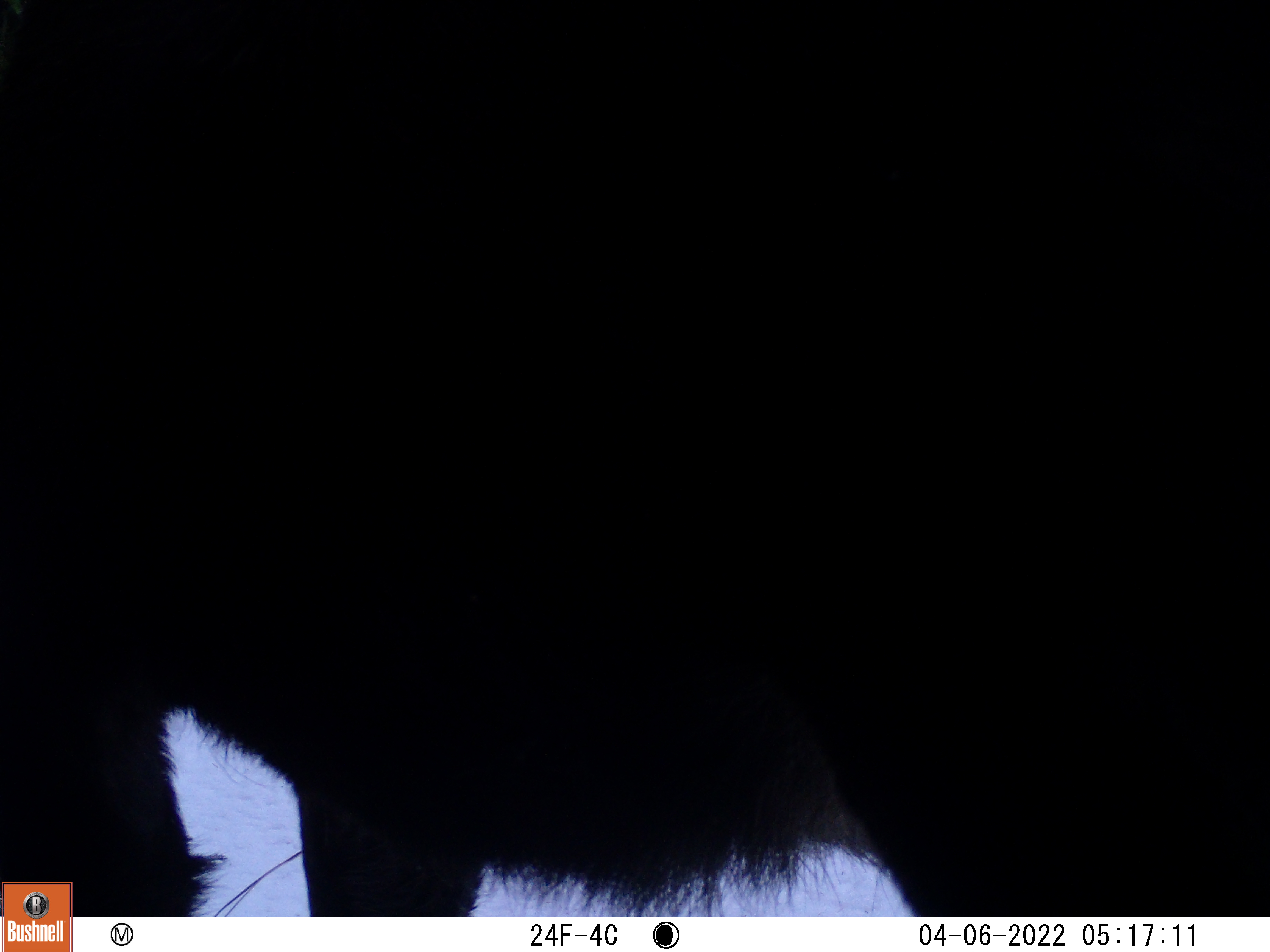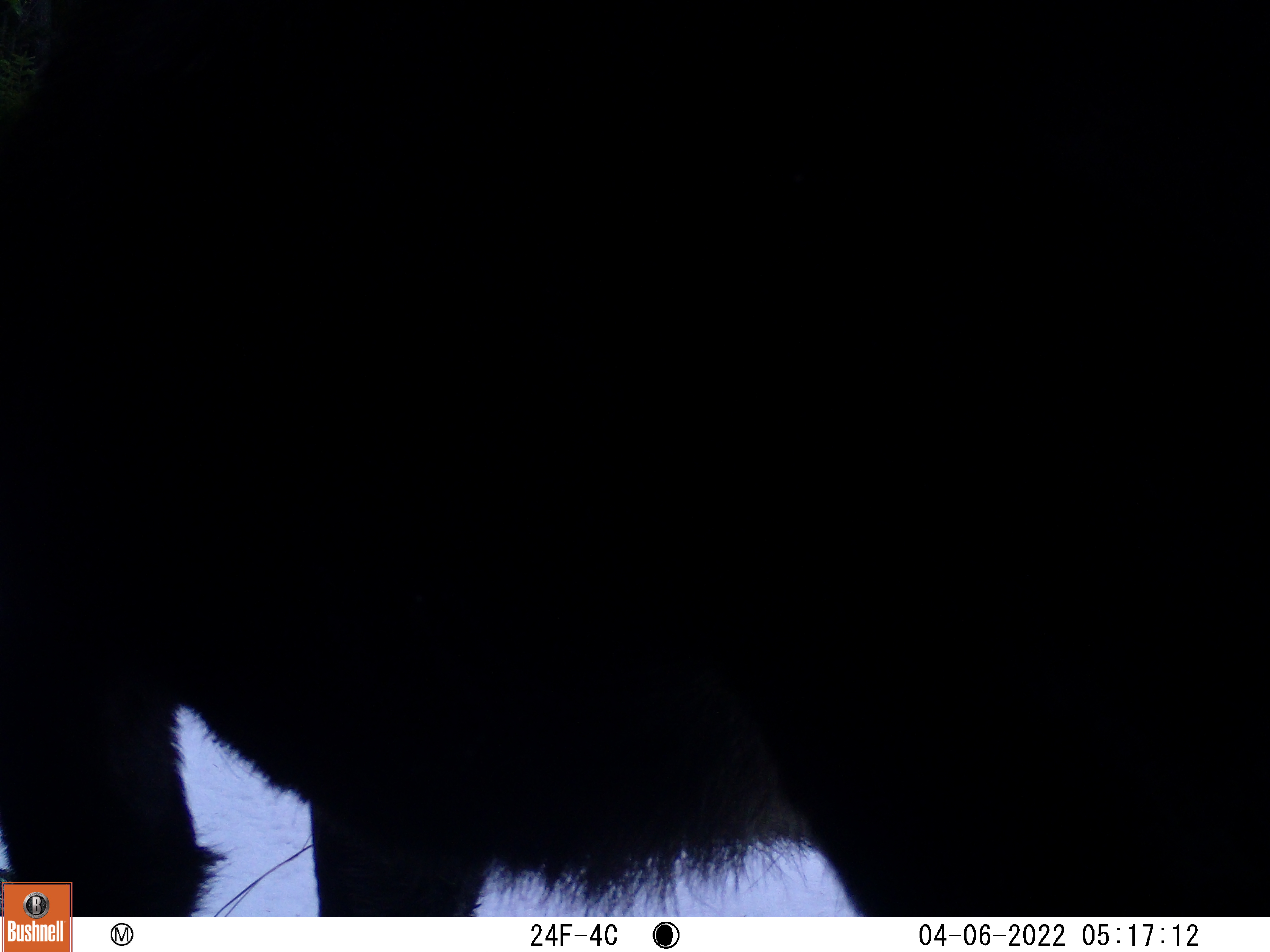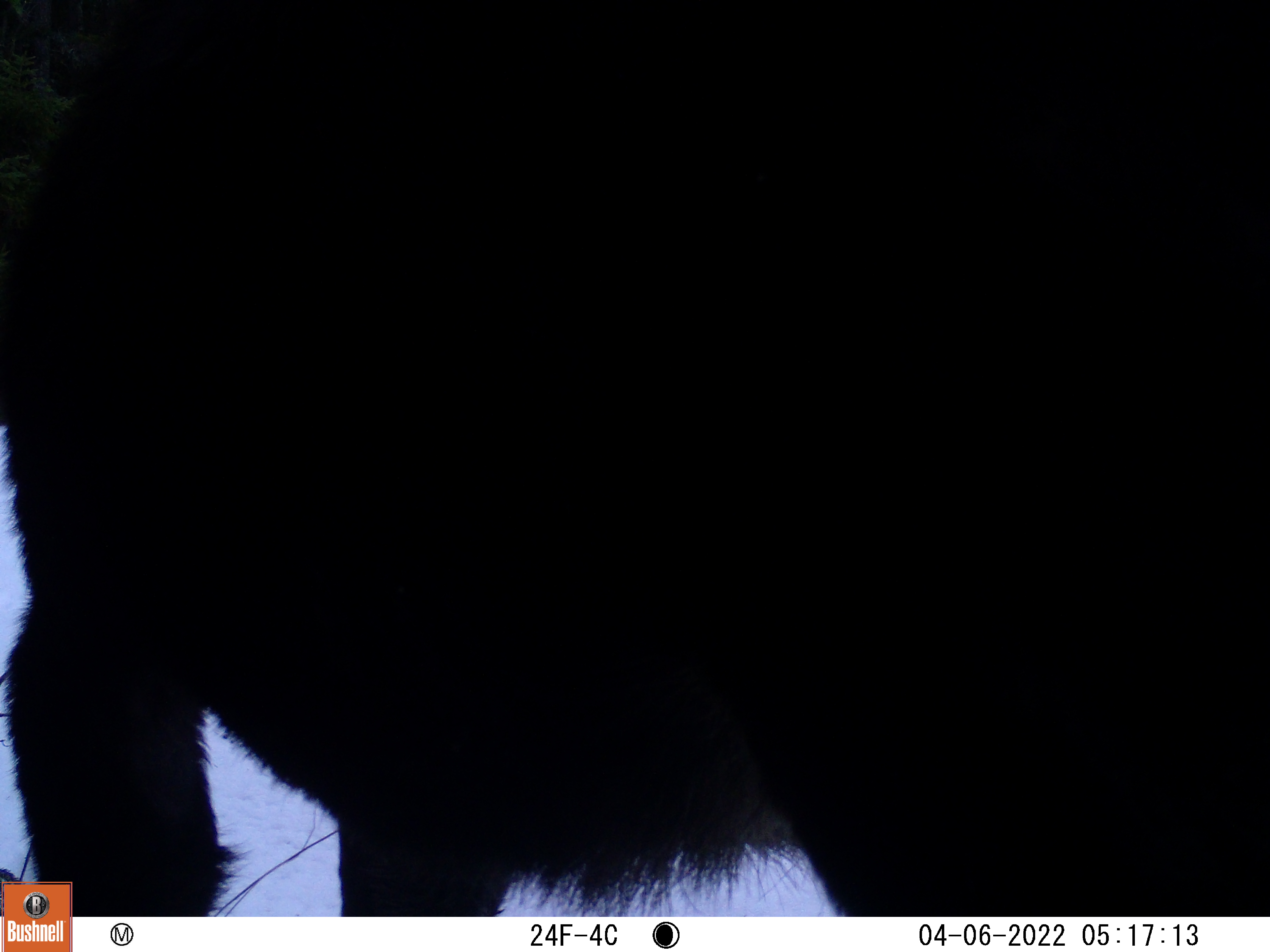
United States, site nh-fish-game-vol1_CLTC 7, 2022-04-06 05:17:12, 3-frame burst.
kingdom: Animalia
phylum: Chordata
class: Mammalia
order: Artiodactyla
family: Cervidae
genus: Alces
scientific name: Alces alces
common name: moose